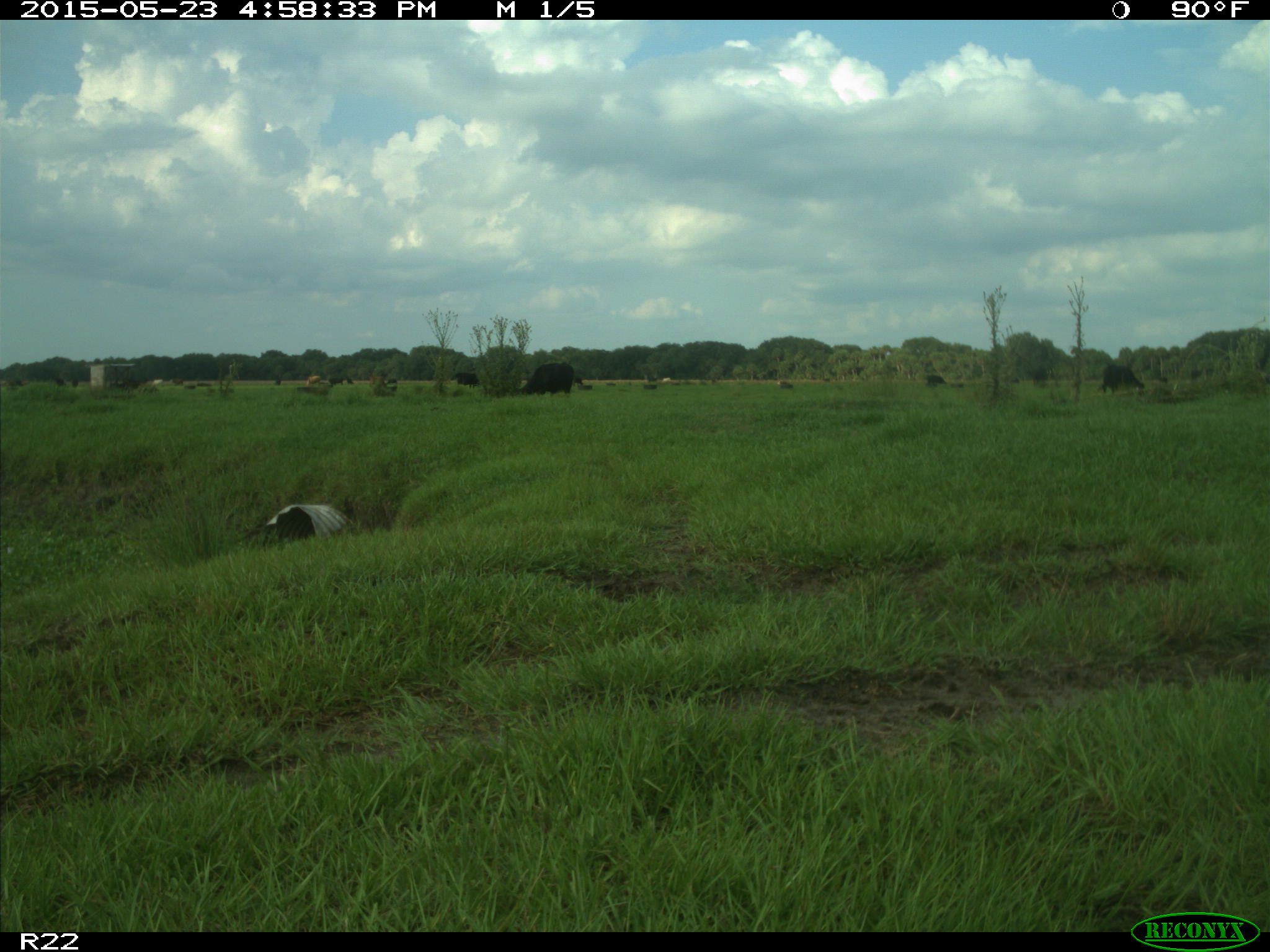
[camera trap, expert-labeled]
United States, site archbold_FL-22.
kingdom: Animalia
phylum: Chordata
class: Mammalia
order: Artiodactyla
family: Bovidae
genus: Bos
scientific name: Bos taurus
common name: domestic cow